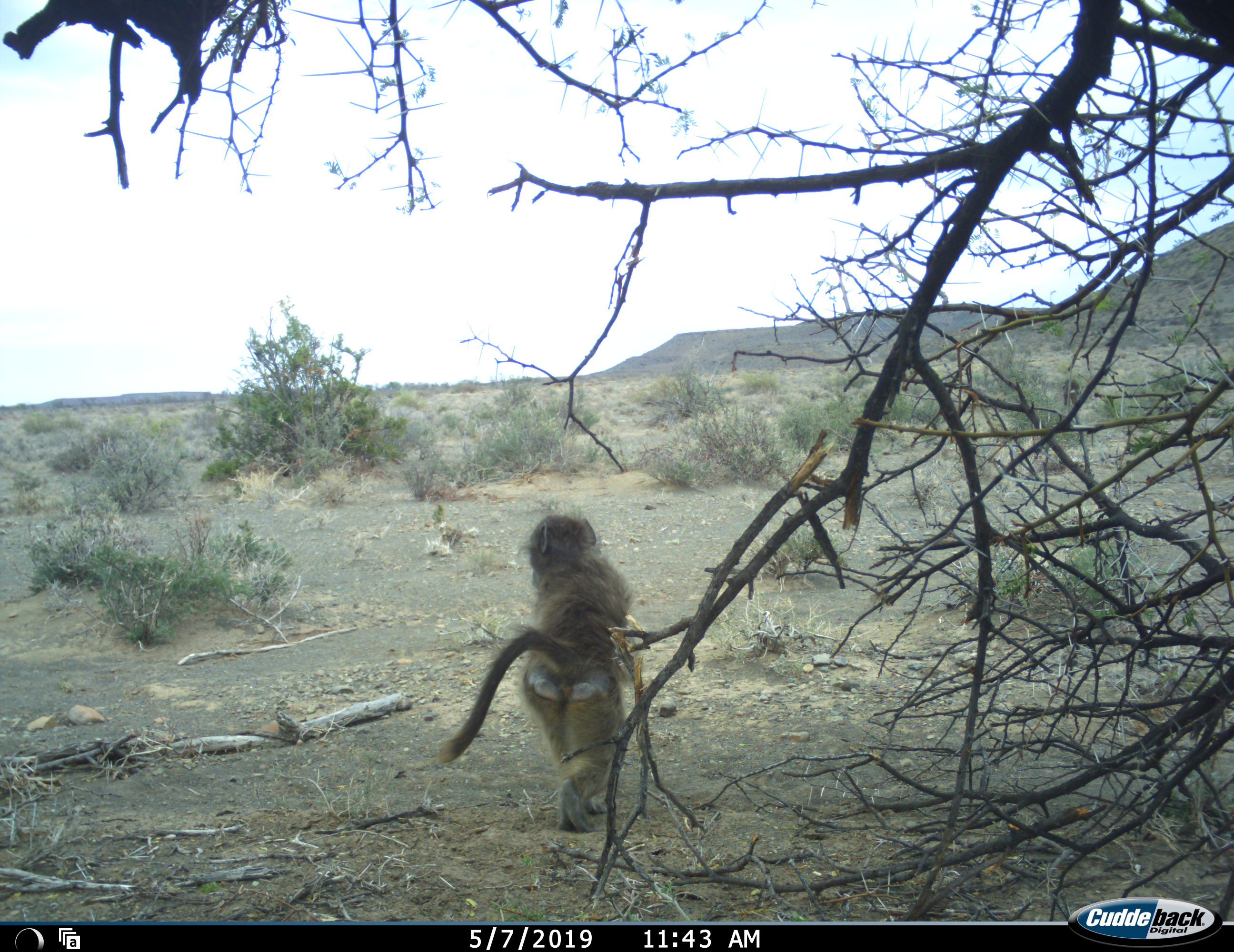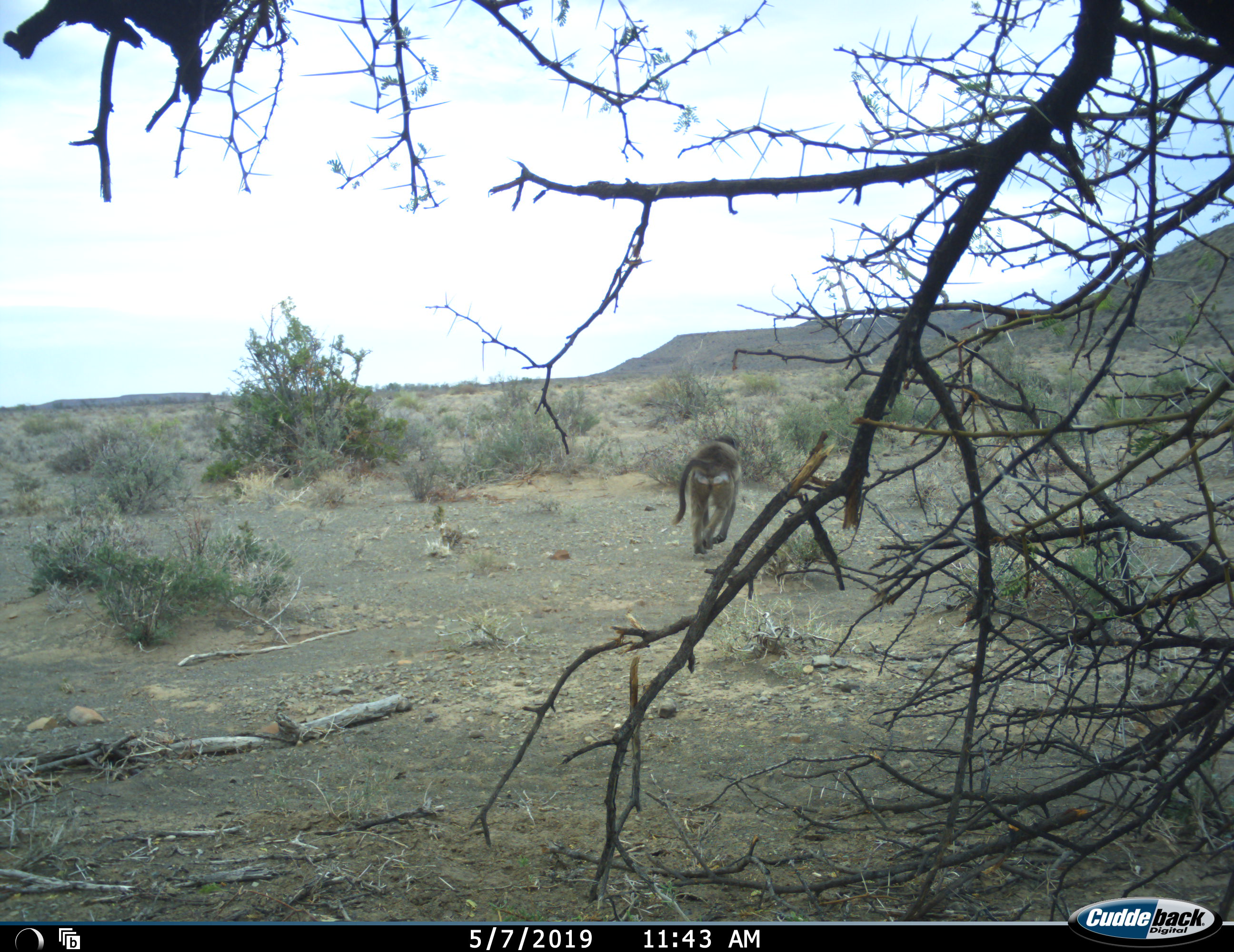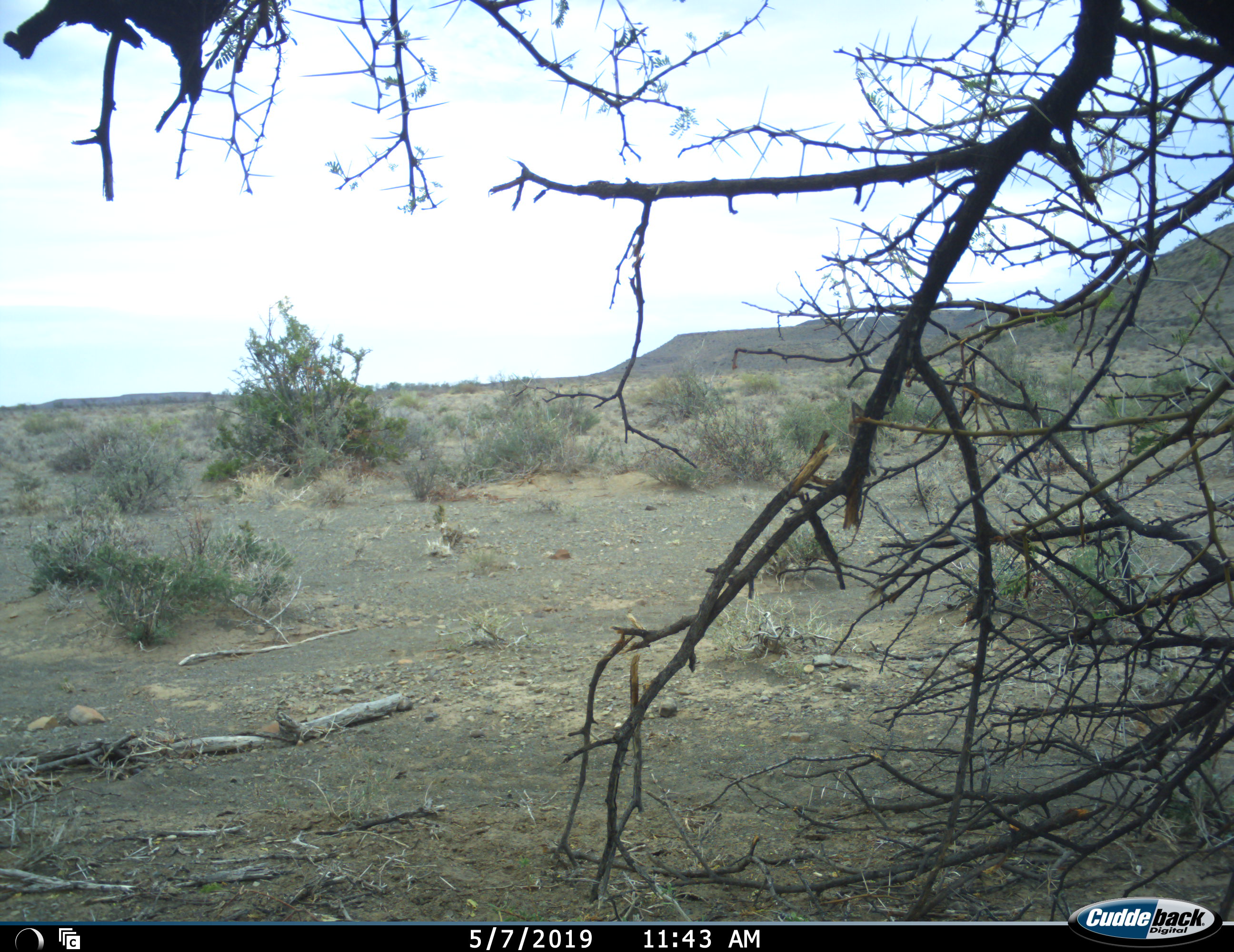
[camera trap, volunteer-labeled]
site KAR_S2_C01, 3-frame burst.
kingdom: Animalia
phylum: Chordata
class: Mammalia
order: Primates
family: Cercopithecidae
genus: Papio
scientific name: Papio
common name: baboon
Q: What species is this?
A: Baboon (Papio).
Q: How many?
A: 1.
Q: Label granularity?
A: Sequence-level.